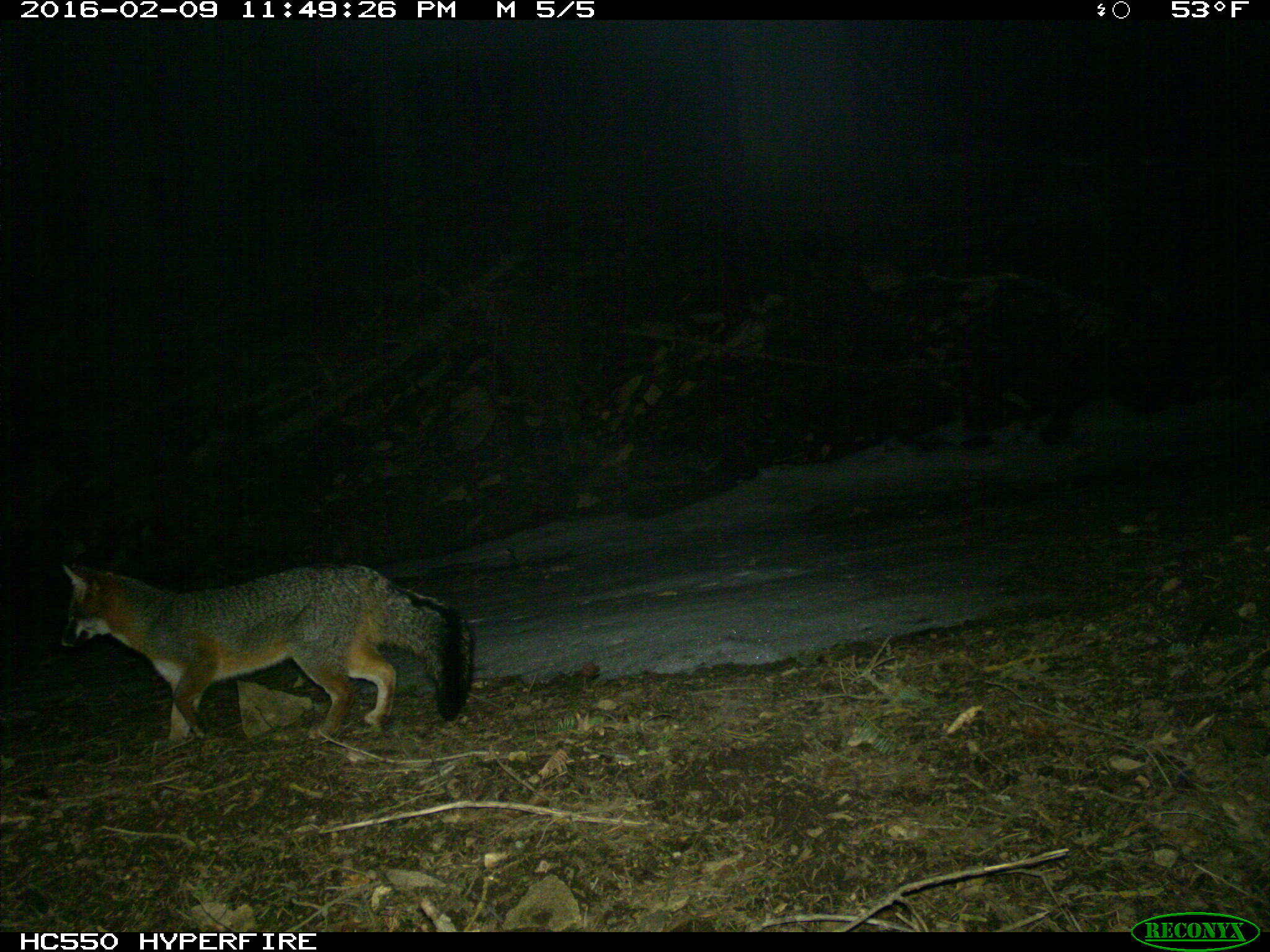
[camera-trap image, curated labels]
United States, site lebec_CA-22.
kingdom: Animalia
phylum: Chordata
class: Mammalia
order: Carnivora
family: Canidae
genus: Urocyon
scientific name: Urocyon cinereoargenteus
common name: gray fox